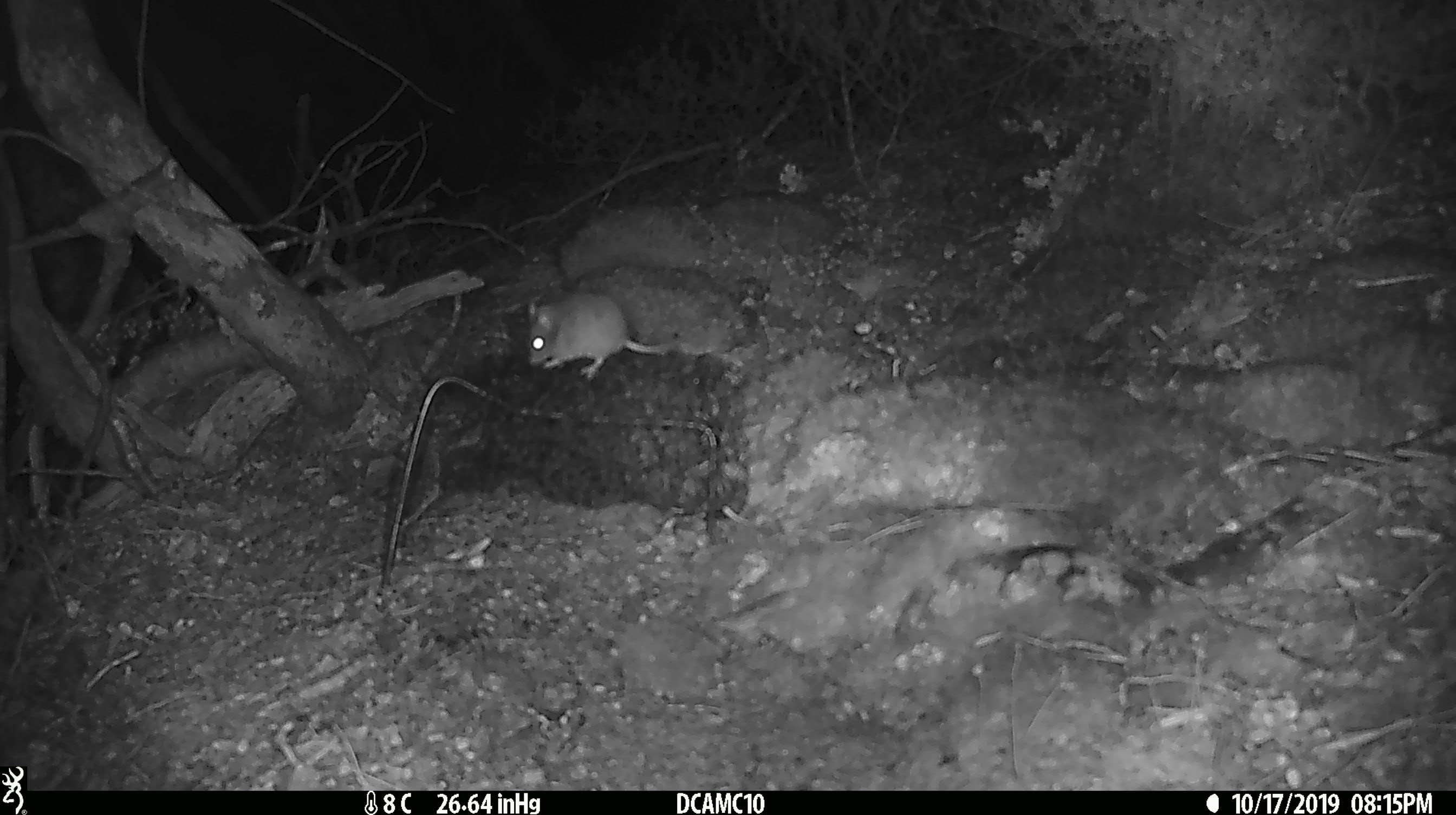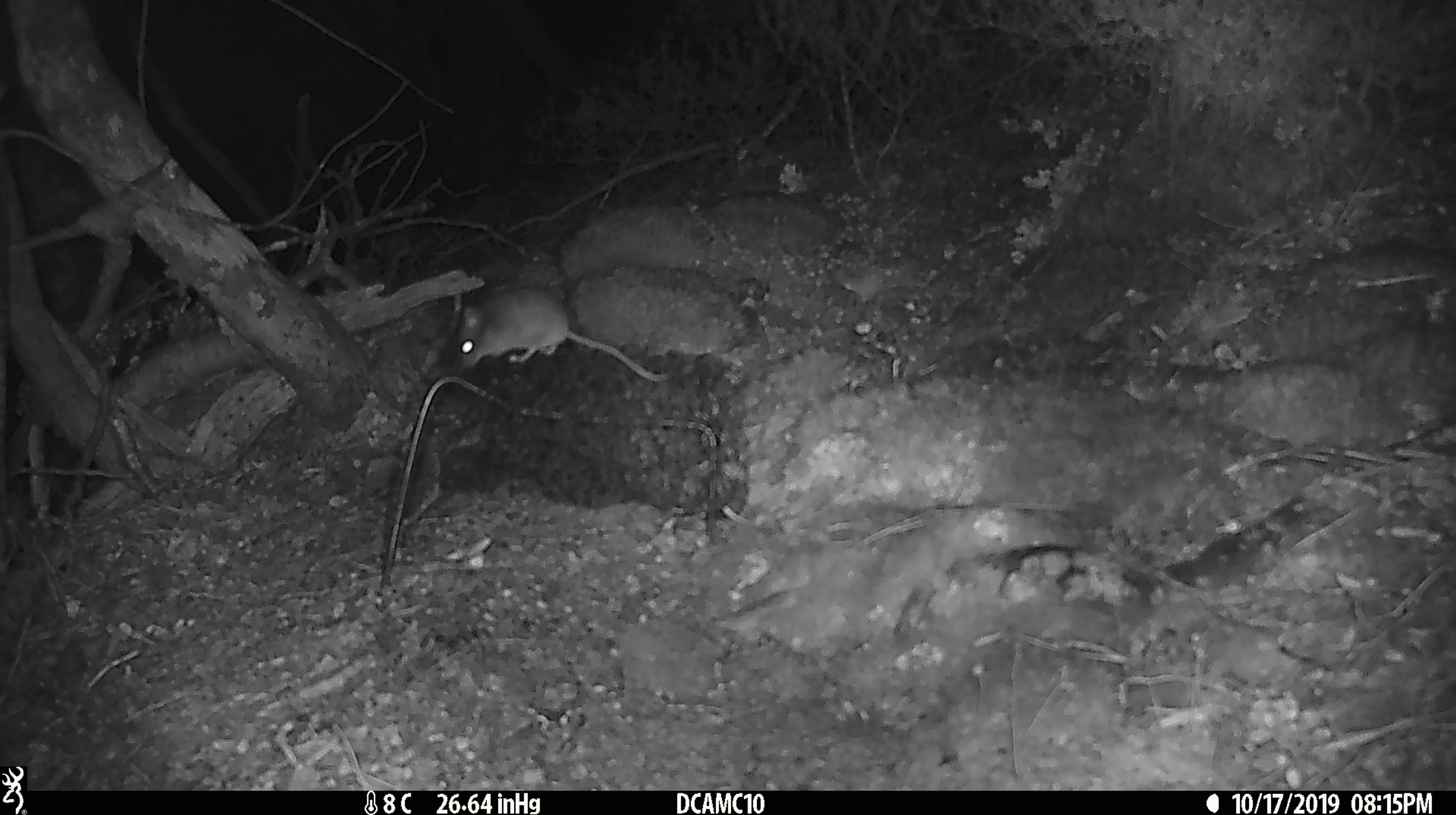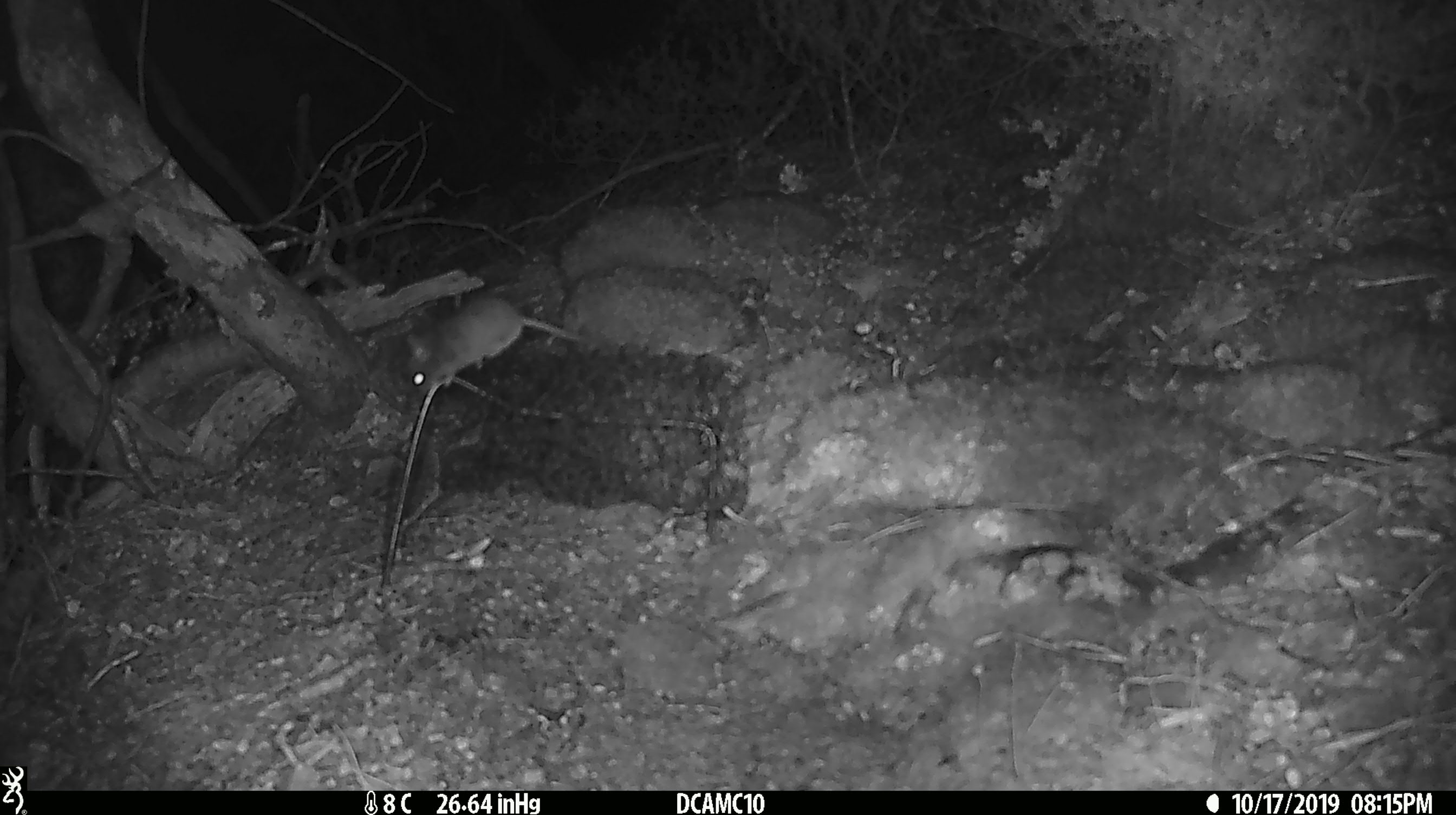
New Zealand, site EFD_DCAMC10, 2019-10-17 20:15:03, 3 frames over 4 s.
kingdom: Animalia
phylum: Chordata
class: Mammalia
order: Rodentia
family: Muridae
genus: Mus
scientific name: Mus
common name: mouse